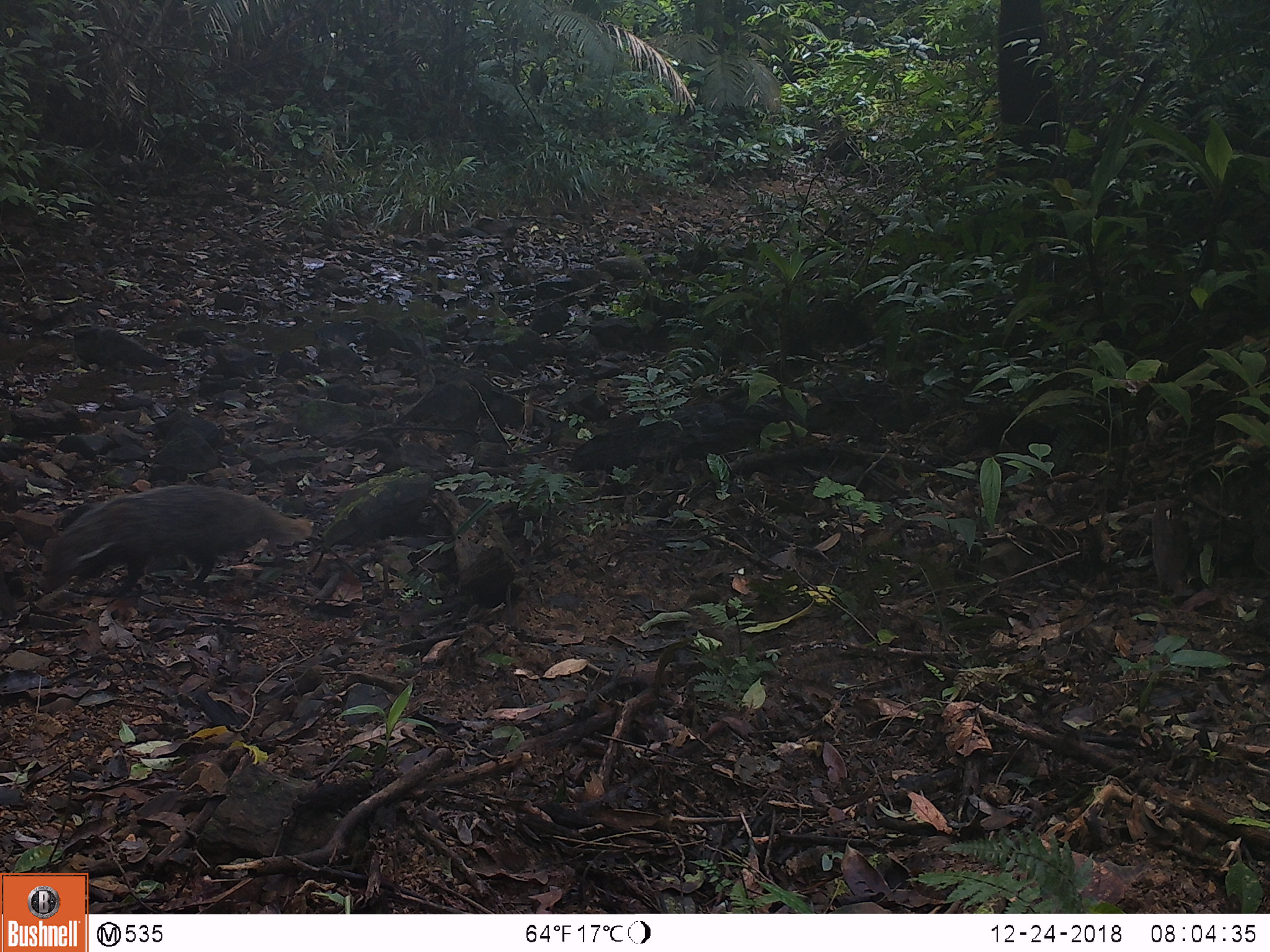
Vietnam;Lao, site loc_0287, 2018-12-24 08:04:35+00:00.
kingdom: Animalia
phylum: Chordata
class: Mammalia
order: Carnivora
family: Herpestidae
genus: Urva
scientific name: Urva urva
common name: crab-eating mongoose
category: crab eating mongoose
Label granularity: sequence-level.